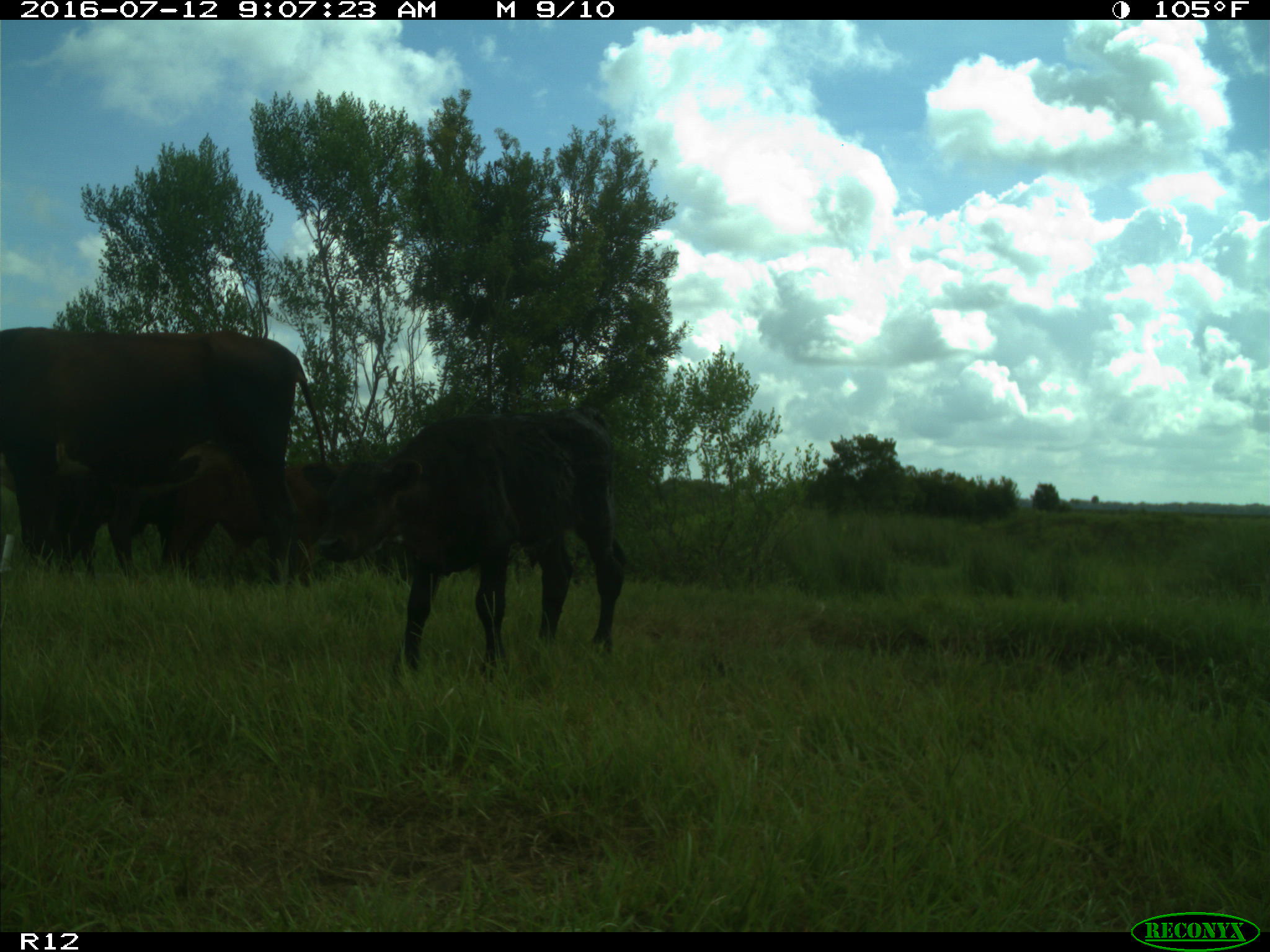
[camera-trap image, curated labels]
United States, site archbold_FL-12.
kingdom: Animalia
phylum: Chordata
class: Mammalia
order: Artiodactyla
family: Bovidae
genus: Bos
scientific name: Bos taurus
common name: domestic cow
Bos taurus (domestic cow).